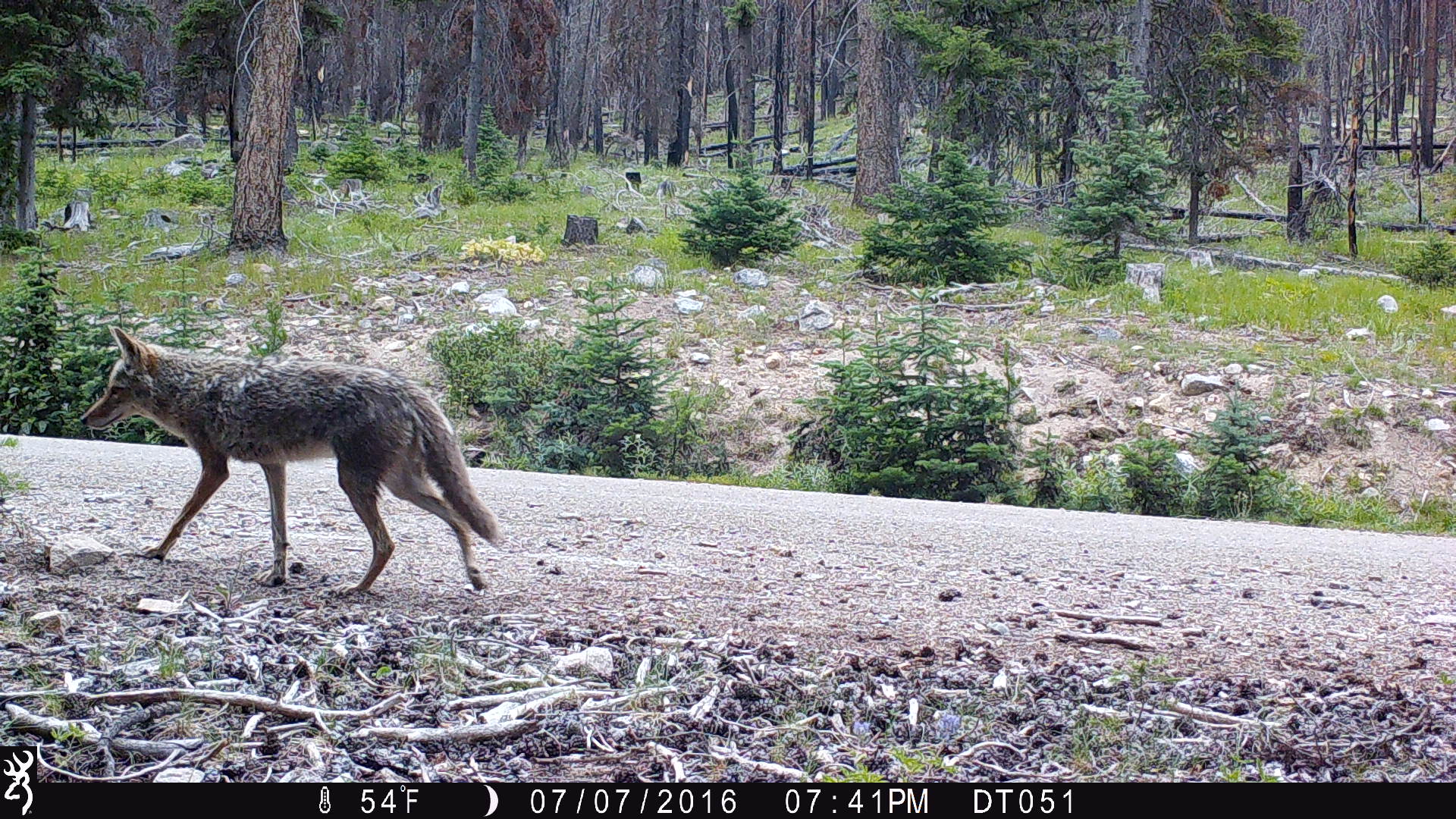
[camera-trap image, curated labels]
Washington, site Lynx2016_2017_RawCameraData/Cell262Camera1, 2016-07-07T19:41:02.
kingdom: Animalia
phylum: Chordata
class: Mammalia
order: Carnivora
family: Canidae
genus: Canis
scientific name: Canis latrans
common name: coyote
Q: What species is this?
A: Canis latrans (coyote).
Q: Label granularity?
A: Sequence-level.